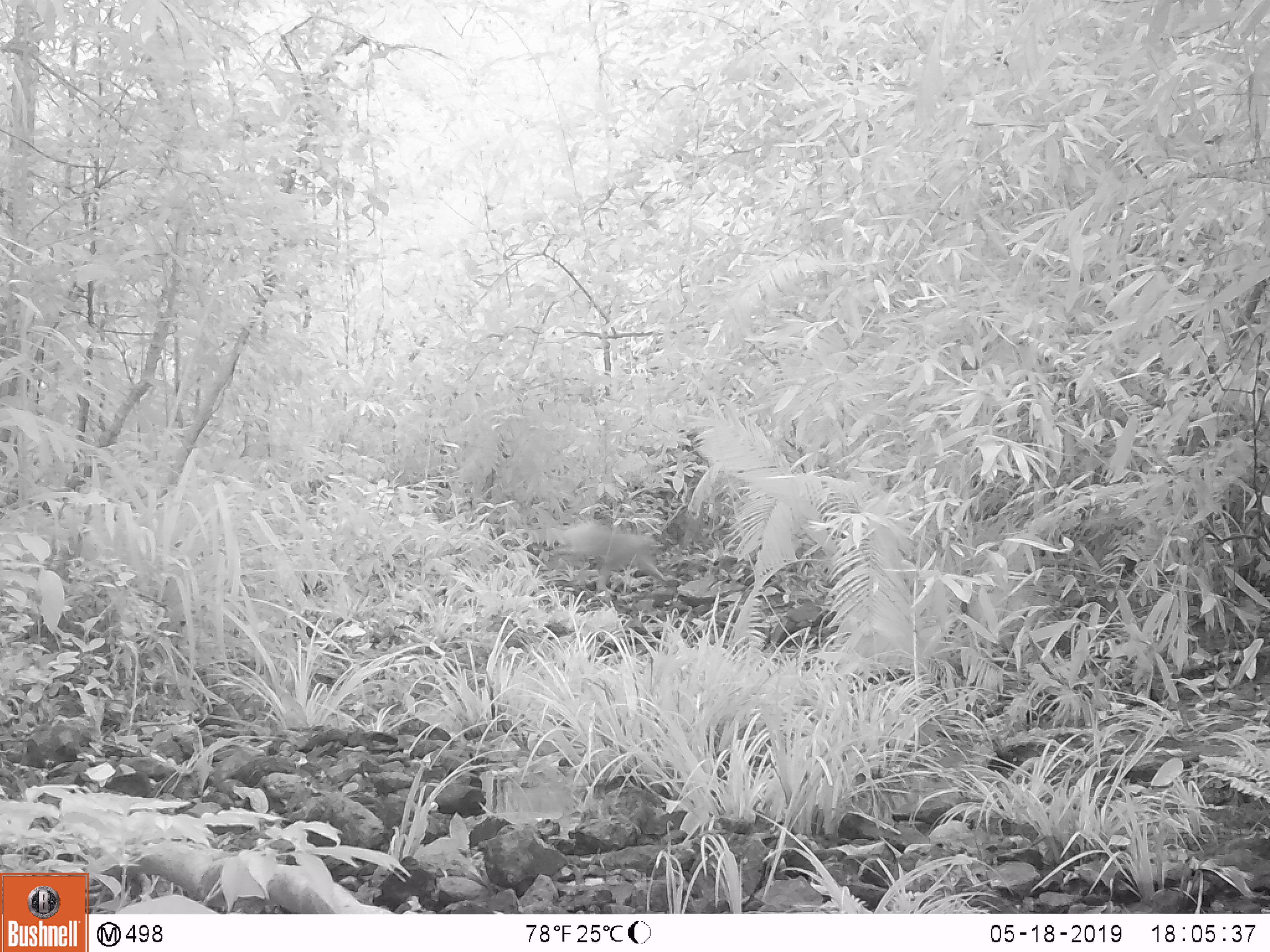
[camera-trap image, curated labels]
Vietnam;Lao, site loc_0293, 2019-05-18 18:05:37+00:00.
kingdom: Animalia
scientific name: Animalia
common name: animal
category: unidentified animal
Unidentified animal (animal) (Animalia). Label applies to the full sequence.